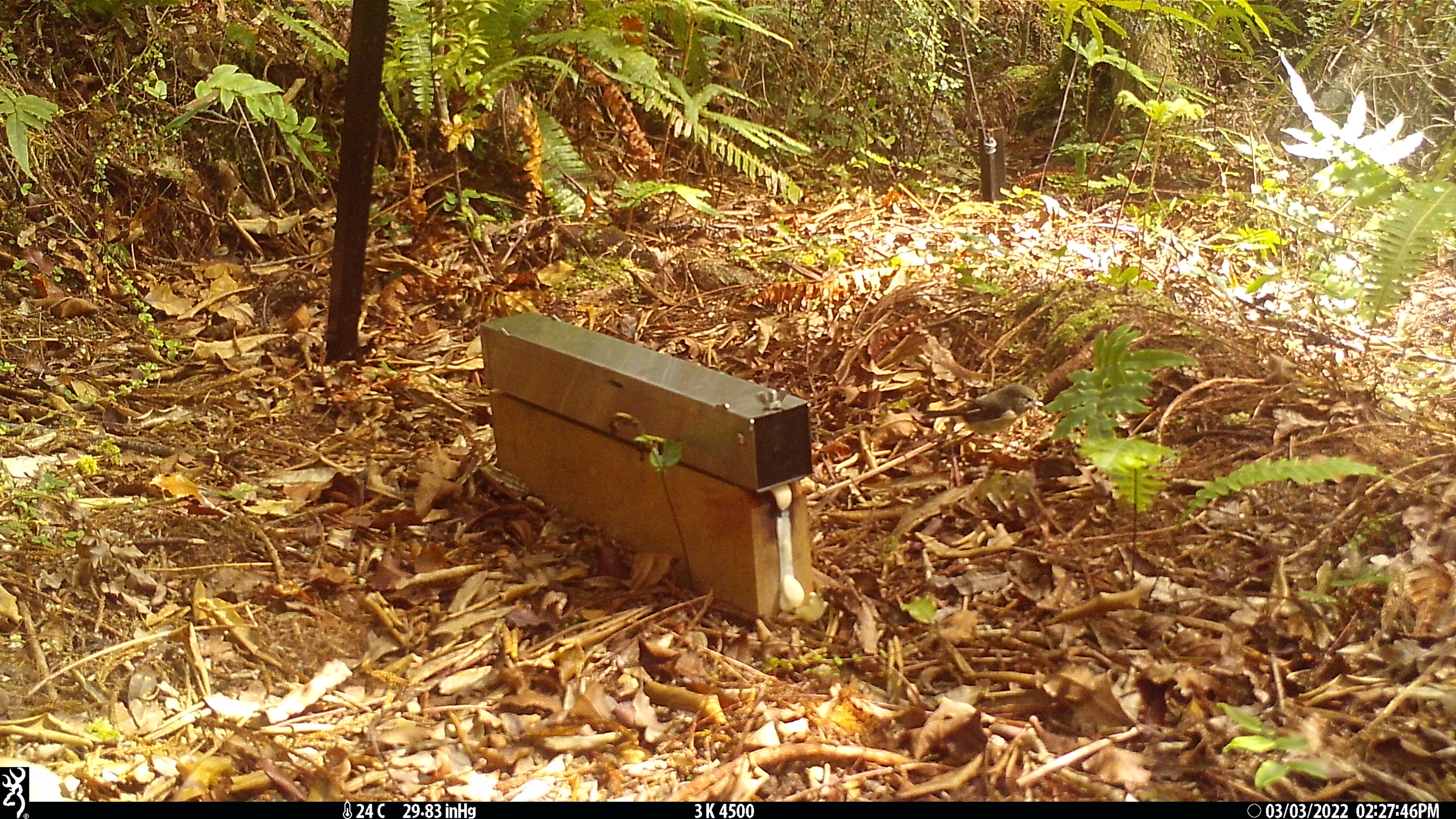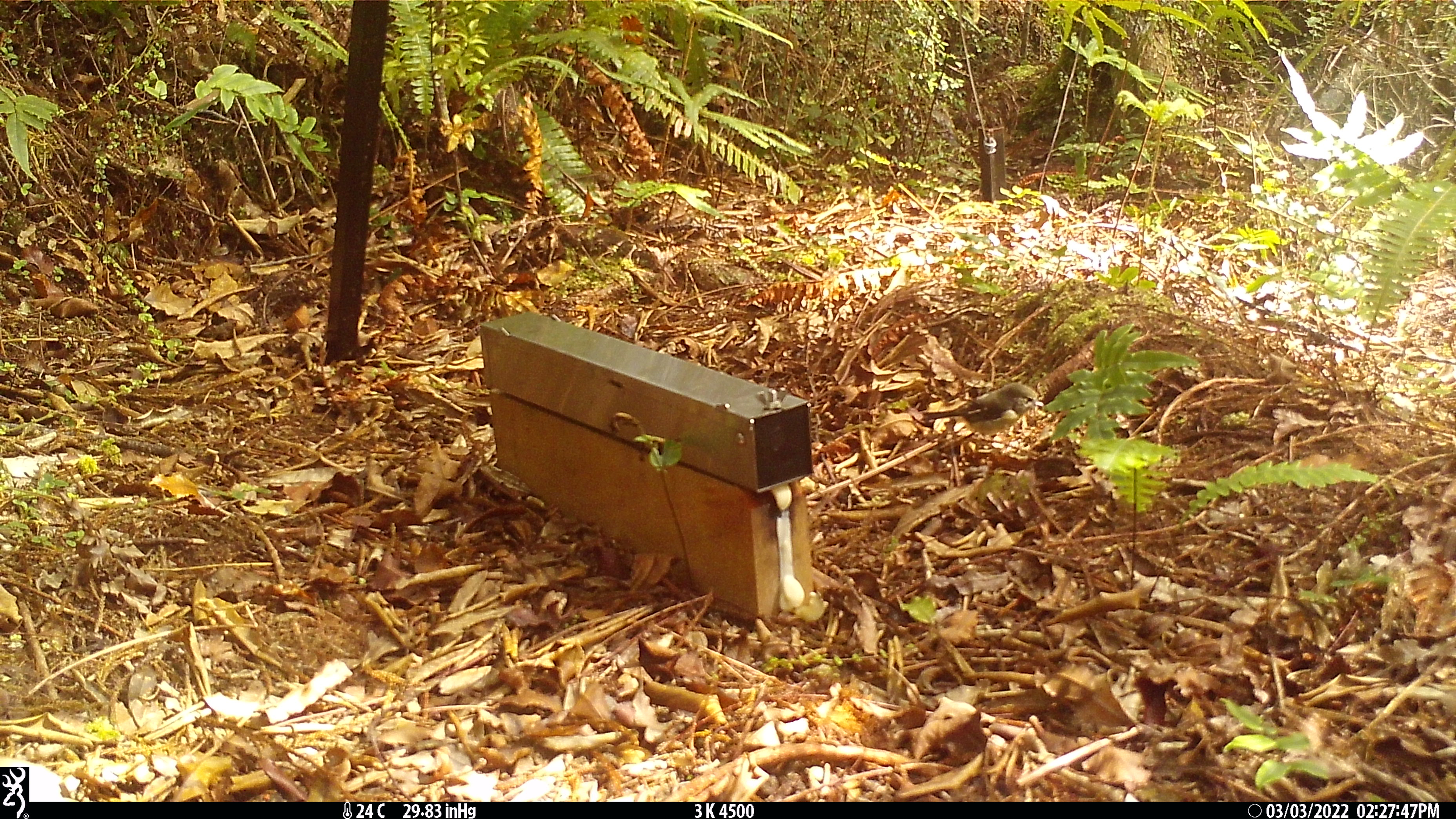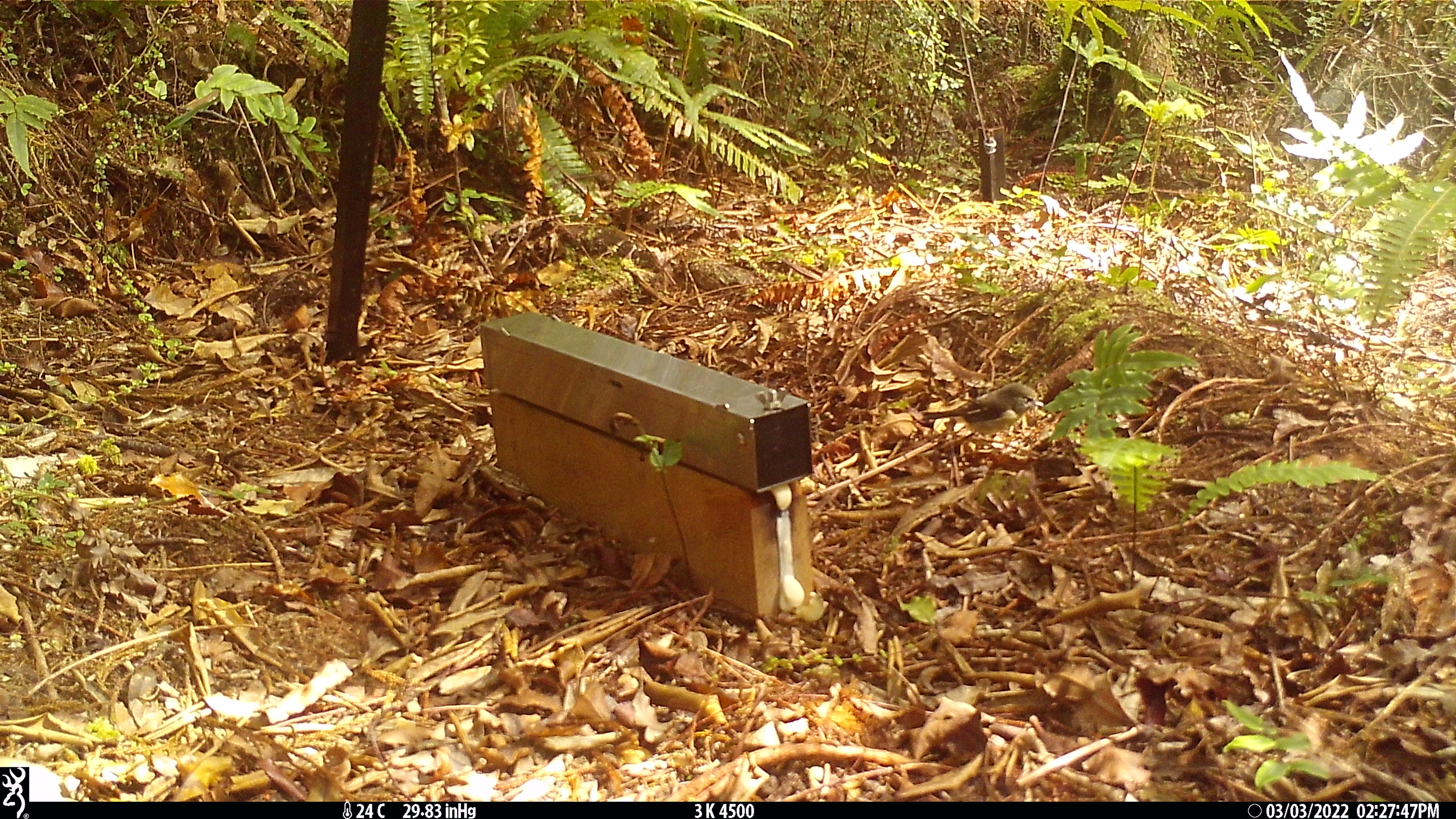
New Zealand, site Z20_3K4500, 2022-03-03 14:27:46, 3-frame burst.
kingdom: Animalia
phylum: Chordata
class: Aves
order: Passeriformes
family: Petroicidae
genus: Petroica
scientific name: Petroica macrocephala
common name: tomtit